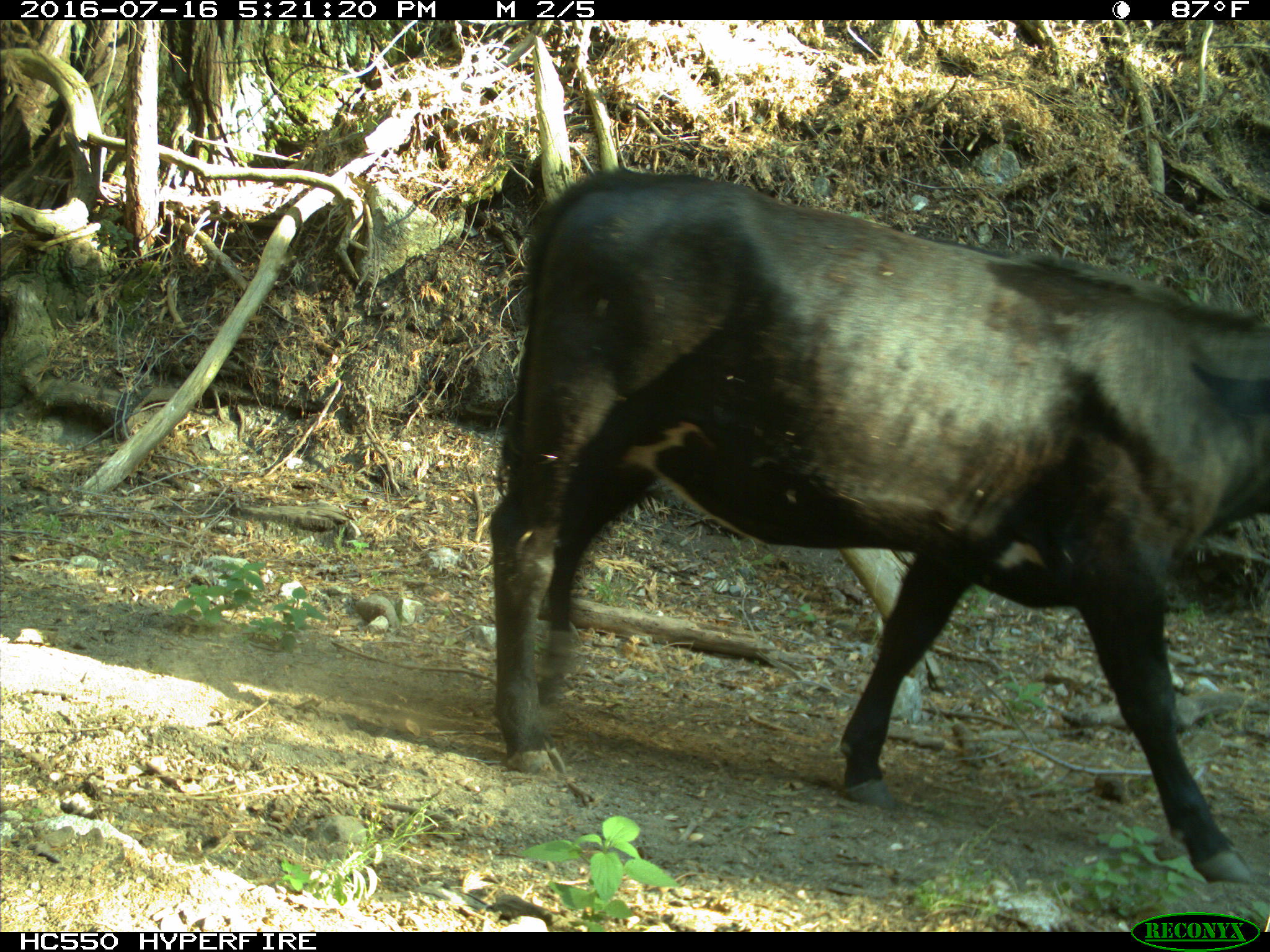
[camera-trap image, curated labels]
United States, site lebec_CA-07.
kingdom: Animalia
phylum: Chordata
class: Mammalia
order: Artiodactyla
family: Bovidae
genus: Bos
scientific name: Bos taurus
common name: domestic cow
Bos taurus (domestic cow).